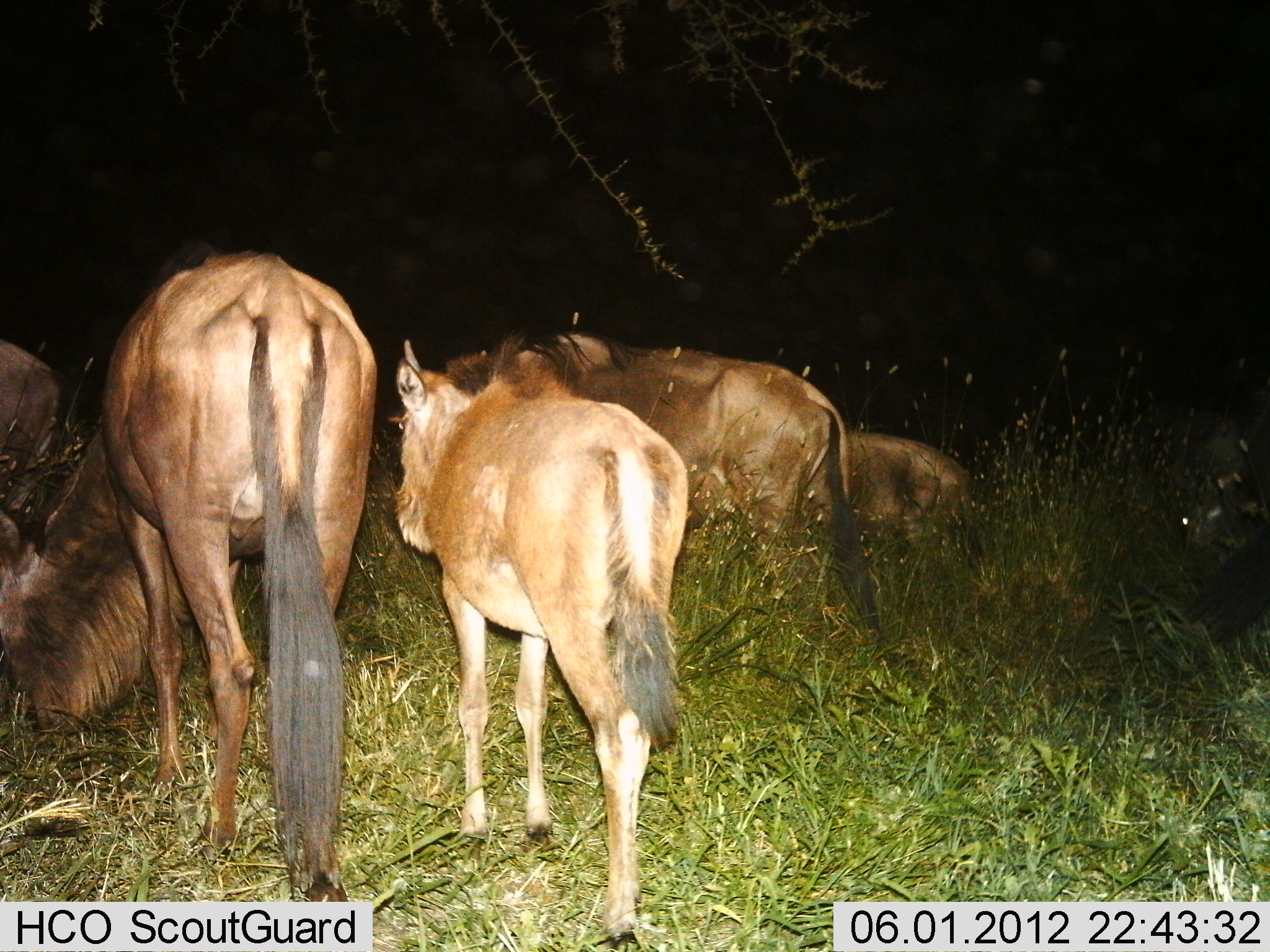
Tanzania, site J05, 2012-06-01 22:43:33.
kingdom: Animalia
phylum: Chordata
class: Mammalia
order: Artiodactyla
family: Bovidae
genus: Connochaetes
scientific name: Connochaetes taurinus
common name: blue wildebeest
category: wildebeest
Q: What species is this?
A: Wildebeest (blue wildebeest) (Connochaetes taurinus).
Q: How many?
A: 6.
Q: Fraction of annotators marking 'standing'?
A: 60%.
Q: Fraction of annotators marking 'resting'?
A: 0%.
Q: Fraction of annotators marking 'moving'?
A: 20%.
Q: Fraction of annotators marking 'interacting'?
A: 0%.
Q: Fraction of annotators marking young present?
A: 70%.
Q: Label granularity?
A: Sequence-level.